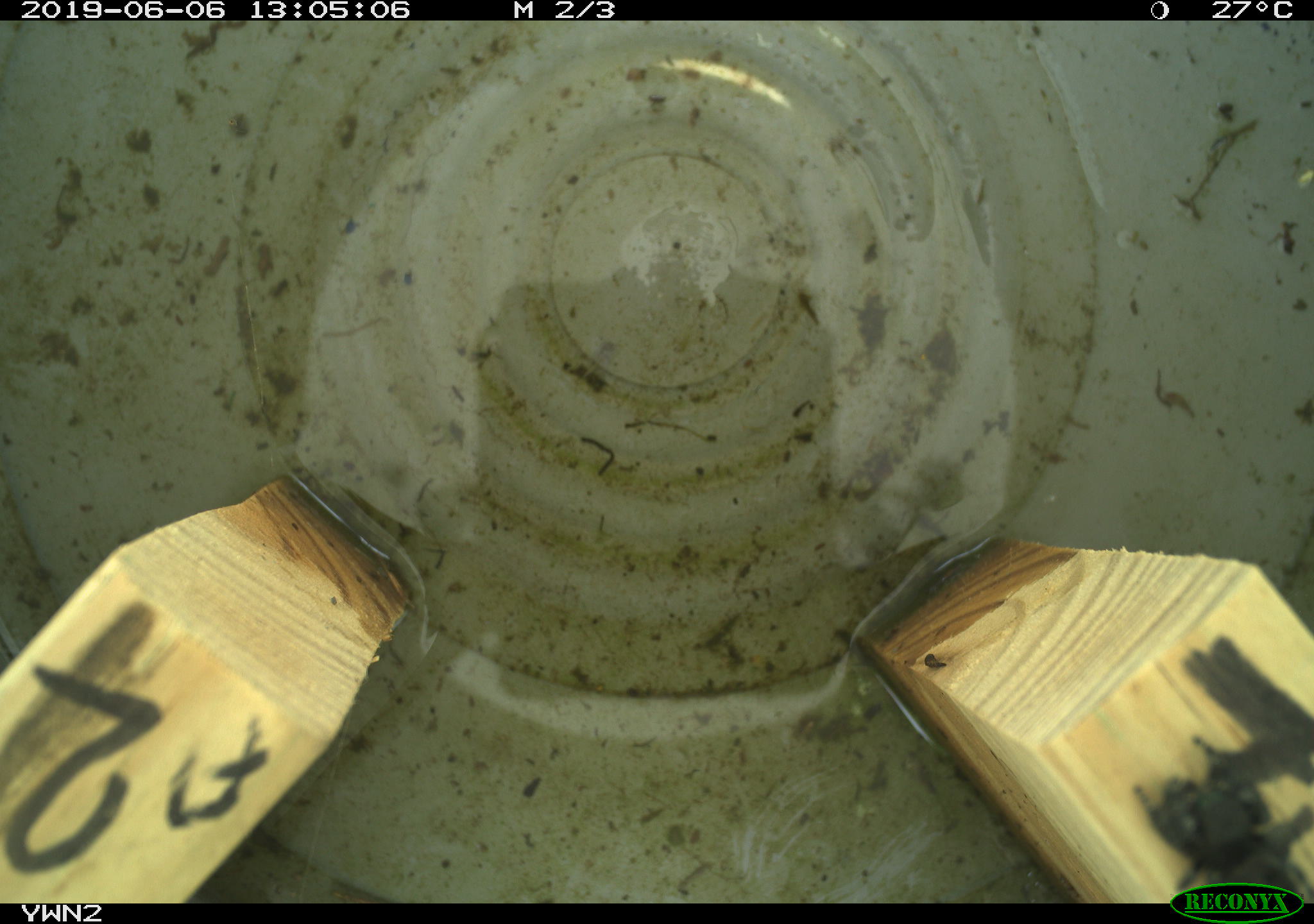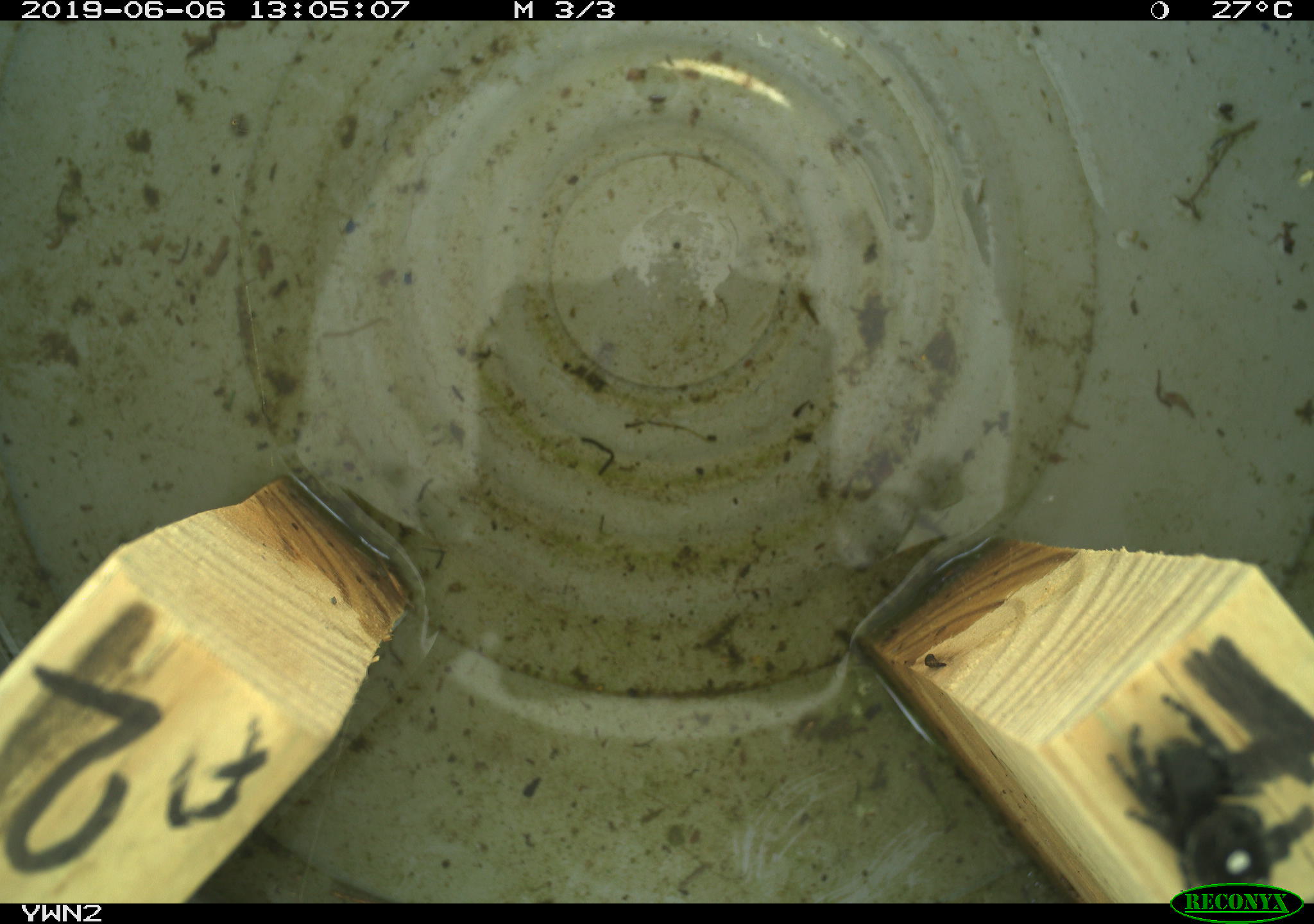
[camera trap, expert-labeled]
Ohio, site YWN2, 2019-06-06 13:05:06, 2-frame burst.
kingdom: Animalia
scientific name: Animalia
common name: animal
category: invertebrate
Invertebrate (animal) (Animalia).